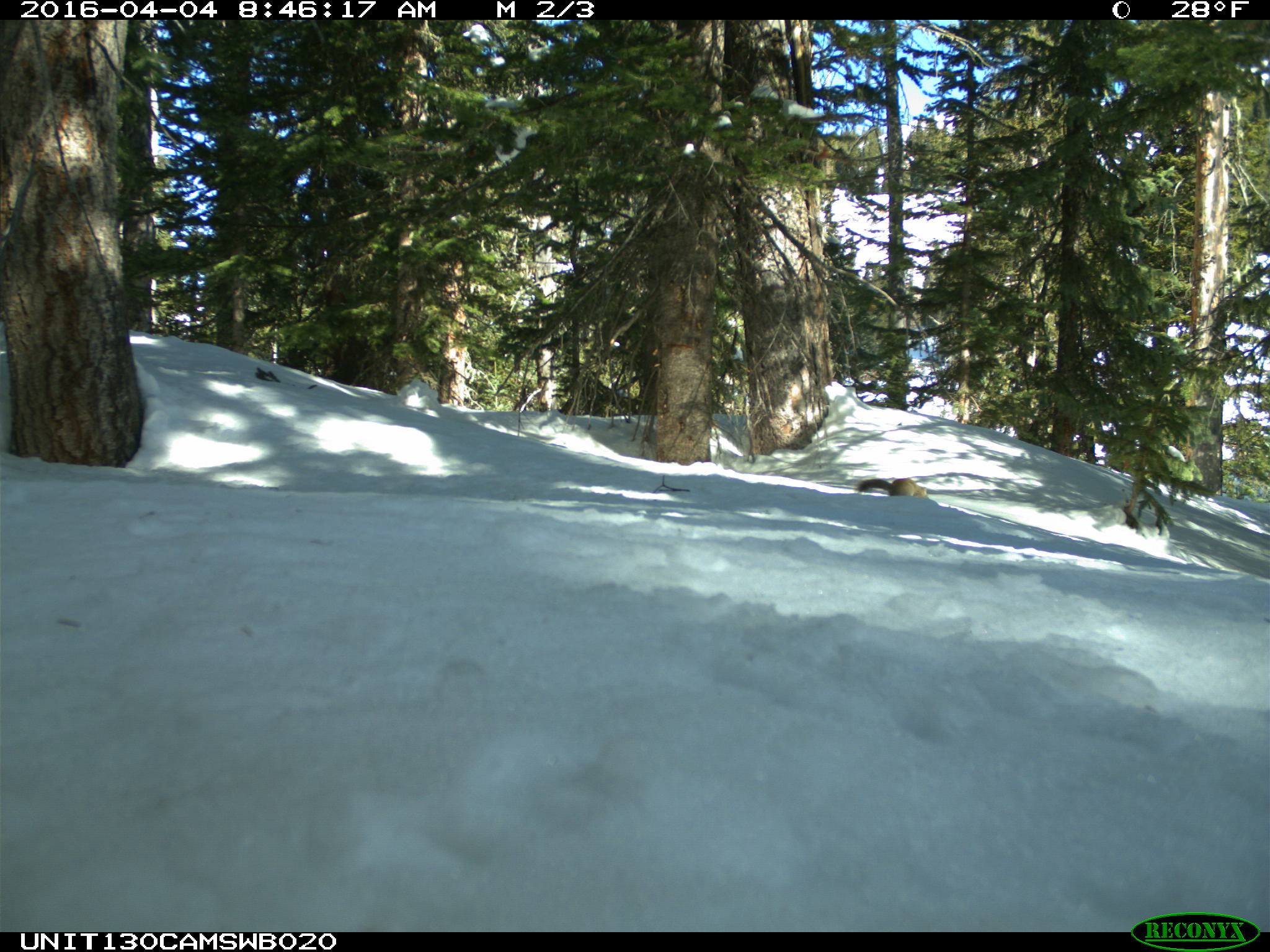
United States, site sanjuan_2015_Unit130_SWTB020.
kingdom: Animalia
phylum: Chordata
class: Mammalia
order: Rodentia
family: Sciuridae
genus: Tamiasciurus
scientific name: Tamiasciurus hudsonicus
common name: american red squirrel